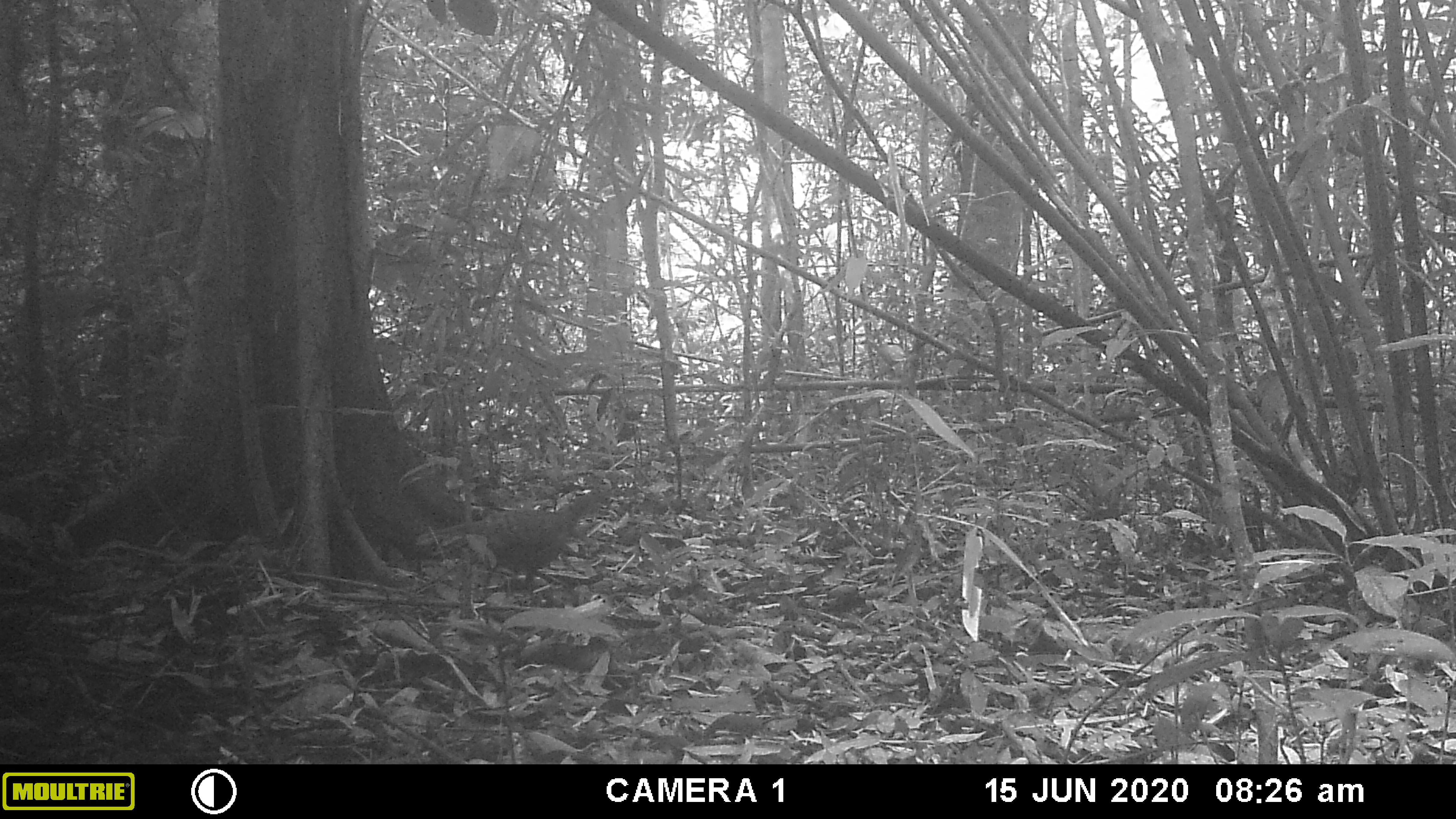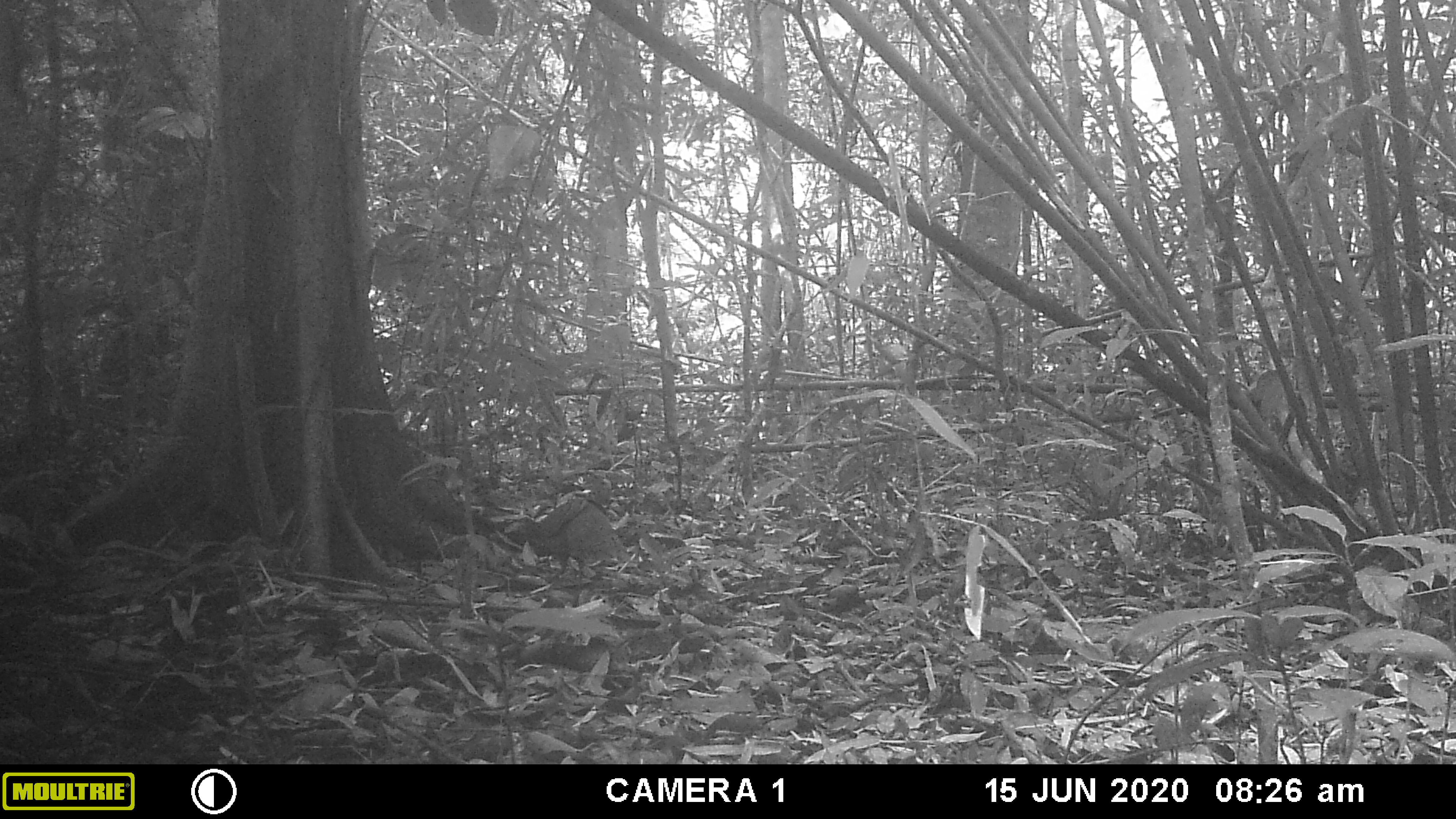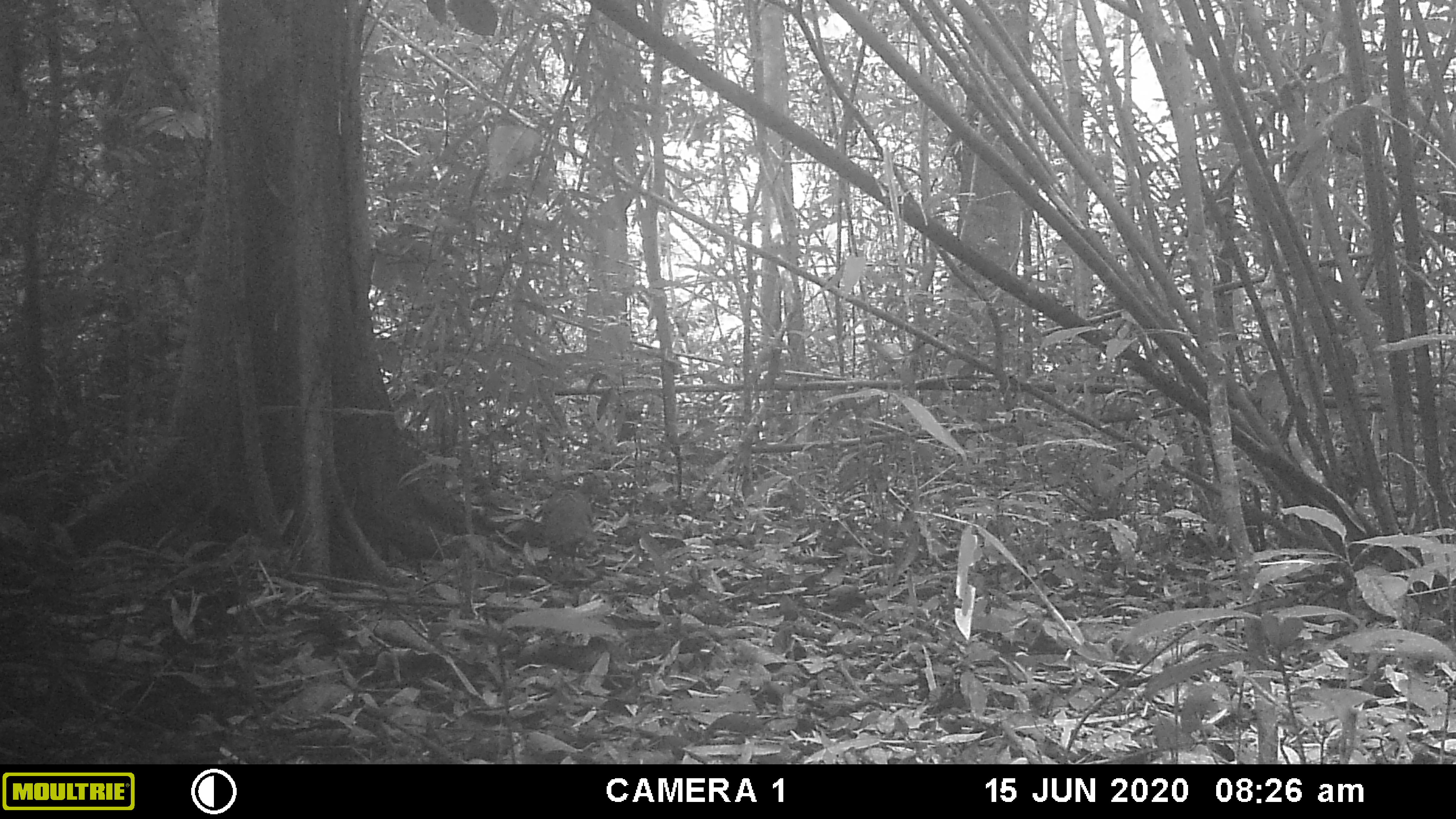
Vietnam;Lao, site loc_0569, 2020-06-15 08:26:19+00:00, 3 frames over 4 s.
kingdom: Animalia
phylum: Chordata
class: Aves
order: Galliformes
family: Phasianidae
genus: Polyplectron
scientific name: Polyplectron bicalcaratum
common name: gray peacock-pheasant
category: grey peacock pheasant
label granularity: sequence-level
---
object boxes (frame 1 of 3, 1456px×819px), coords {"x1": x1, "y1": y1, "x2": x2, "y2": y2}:
grey peacock pheasant: {"x1": 415, "y1": 489, "x2": 608, "y2": 590}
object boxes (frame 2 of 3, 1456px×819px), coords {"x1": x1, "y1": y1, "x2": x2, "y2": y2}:
grey peacock pheasant: {"x1": 503, "y1": 498, "x2": 631, "y2": 588}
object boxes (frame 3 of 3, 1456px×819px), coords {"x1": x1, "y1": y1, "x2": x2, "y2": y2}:
grey peacock pheasant: {"x1": 541, "y1": 490, "x2": 592, "y2": 566}